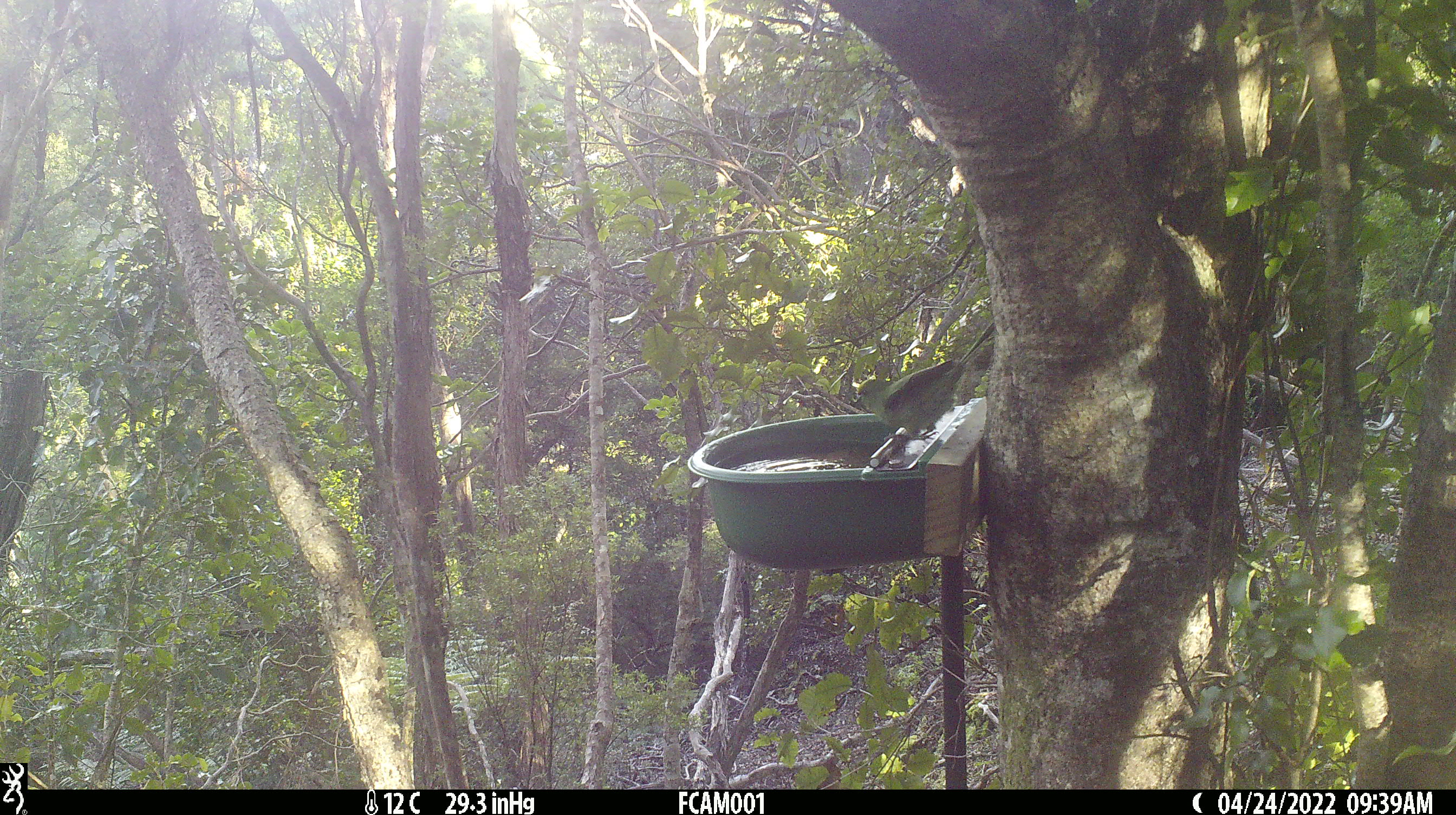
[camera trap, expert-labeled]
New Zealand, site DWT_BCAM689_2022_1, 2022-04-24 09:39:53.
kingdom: Animalia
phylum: Chordata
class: Aves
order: Psittaciformes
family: Psittaculidae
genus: Cyanoramphus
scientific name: Cyanoramphus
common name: parakeet